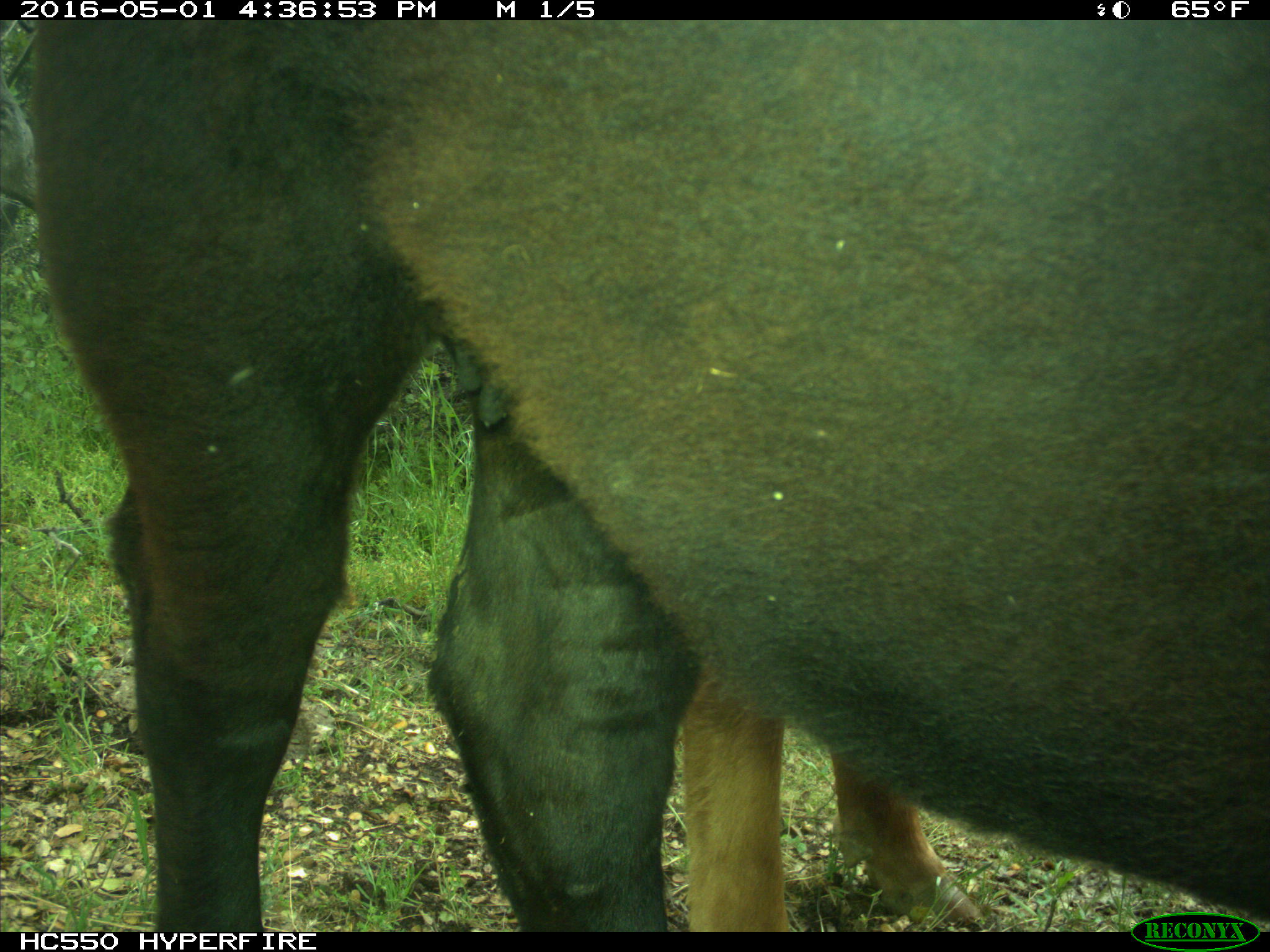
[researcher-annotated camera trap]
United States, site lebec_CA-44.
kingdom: Animalia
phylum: Chordata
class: Mammalia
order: Artiodactyla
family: Bovidae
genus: Bos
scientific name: Bos taurus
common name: domestic cow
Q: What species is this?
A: Bos taurus (domestic cow).